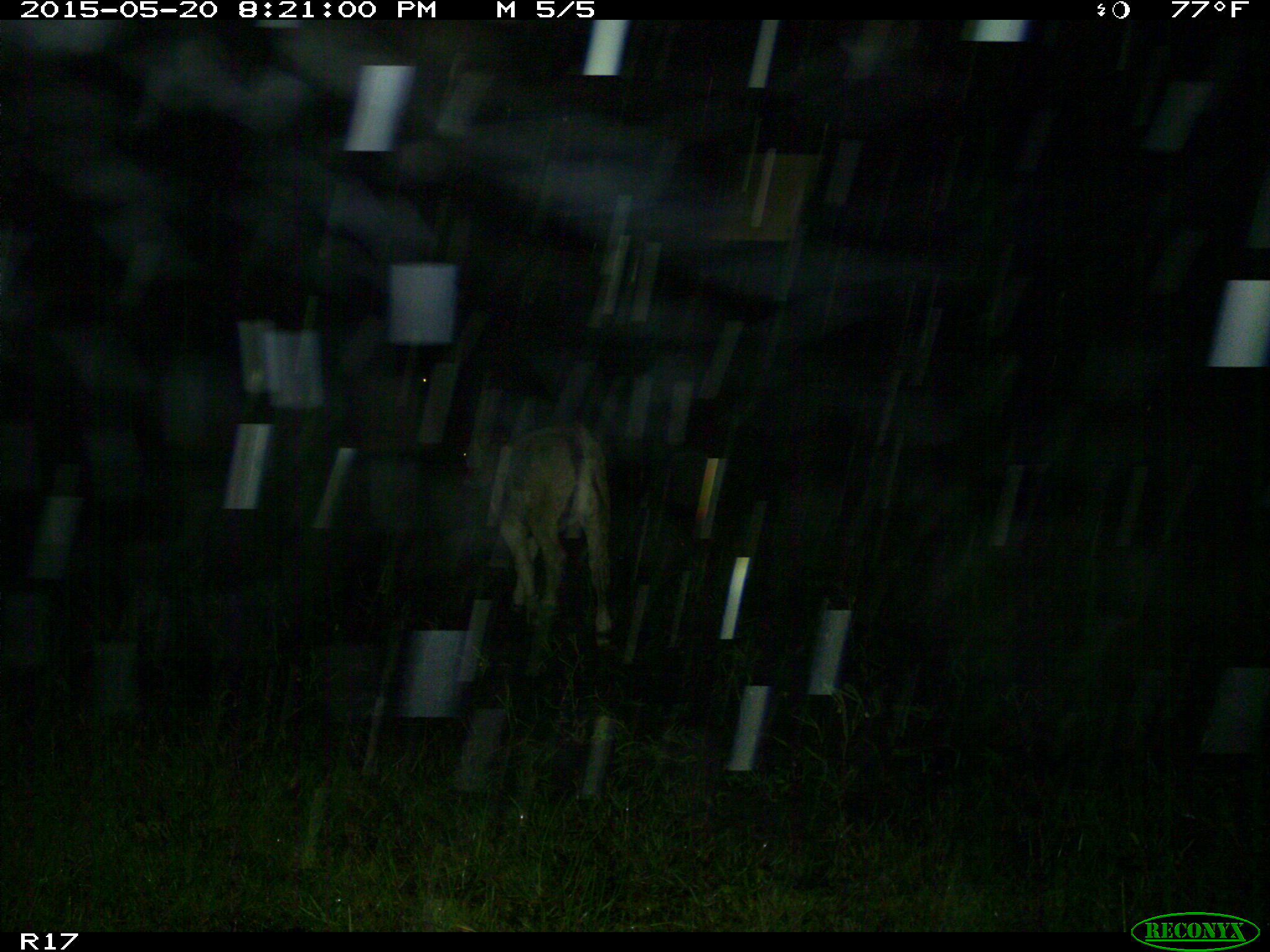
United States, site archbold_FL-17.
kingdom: Animalia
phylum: Chordata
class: Mammalia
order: Artiodactyla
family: Bovidae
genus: Bos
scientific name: Bos taurus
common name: domestic cow